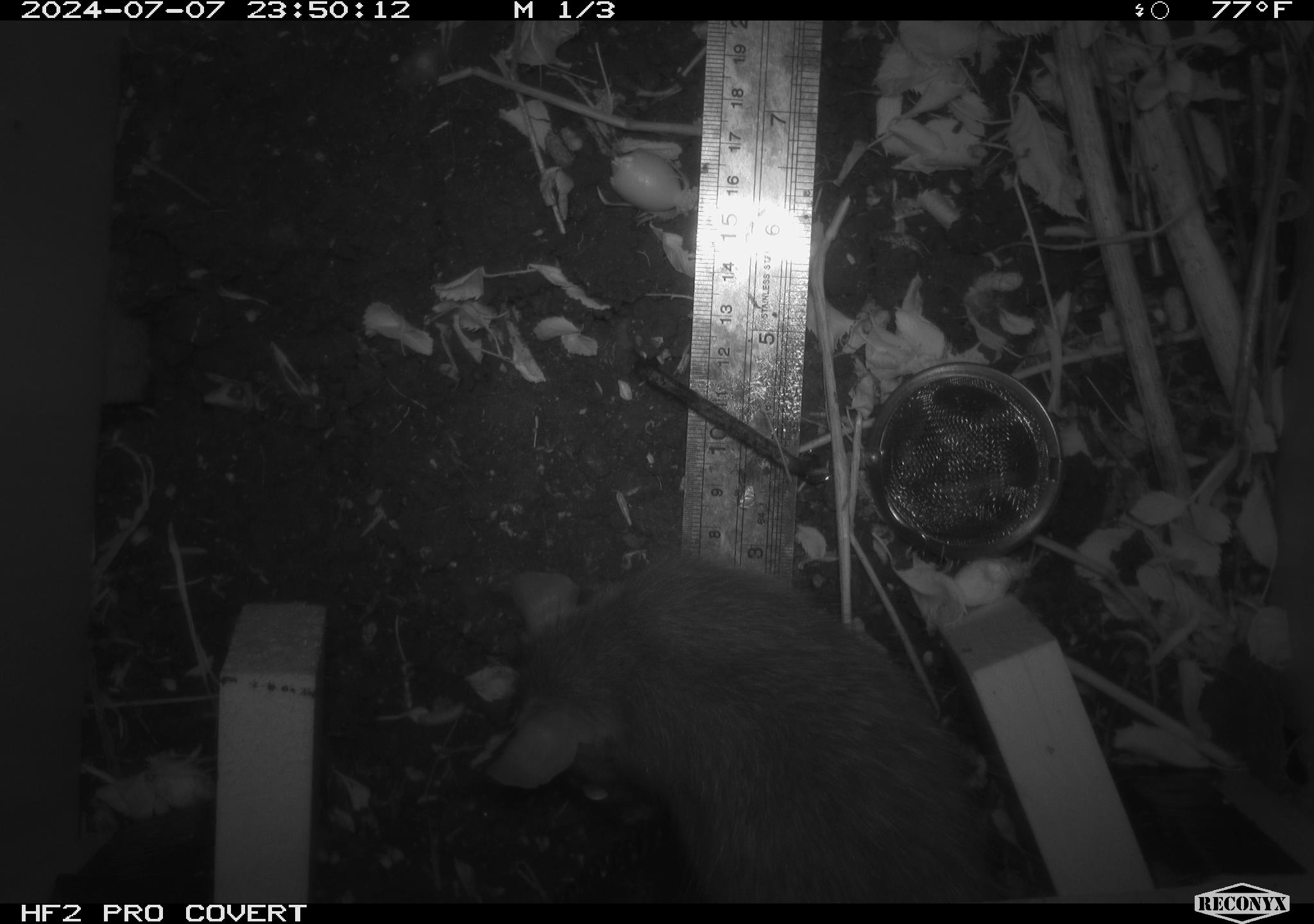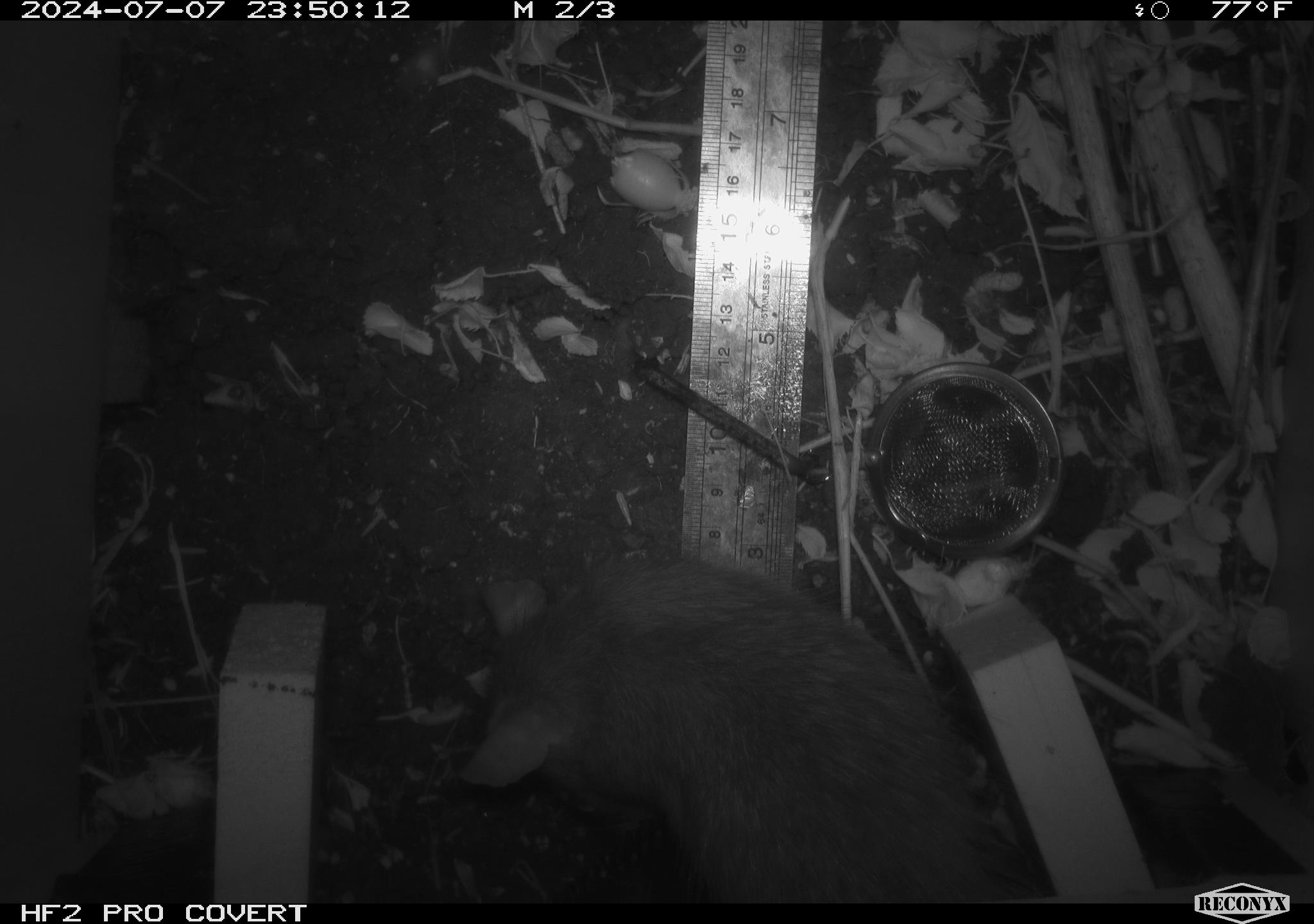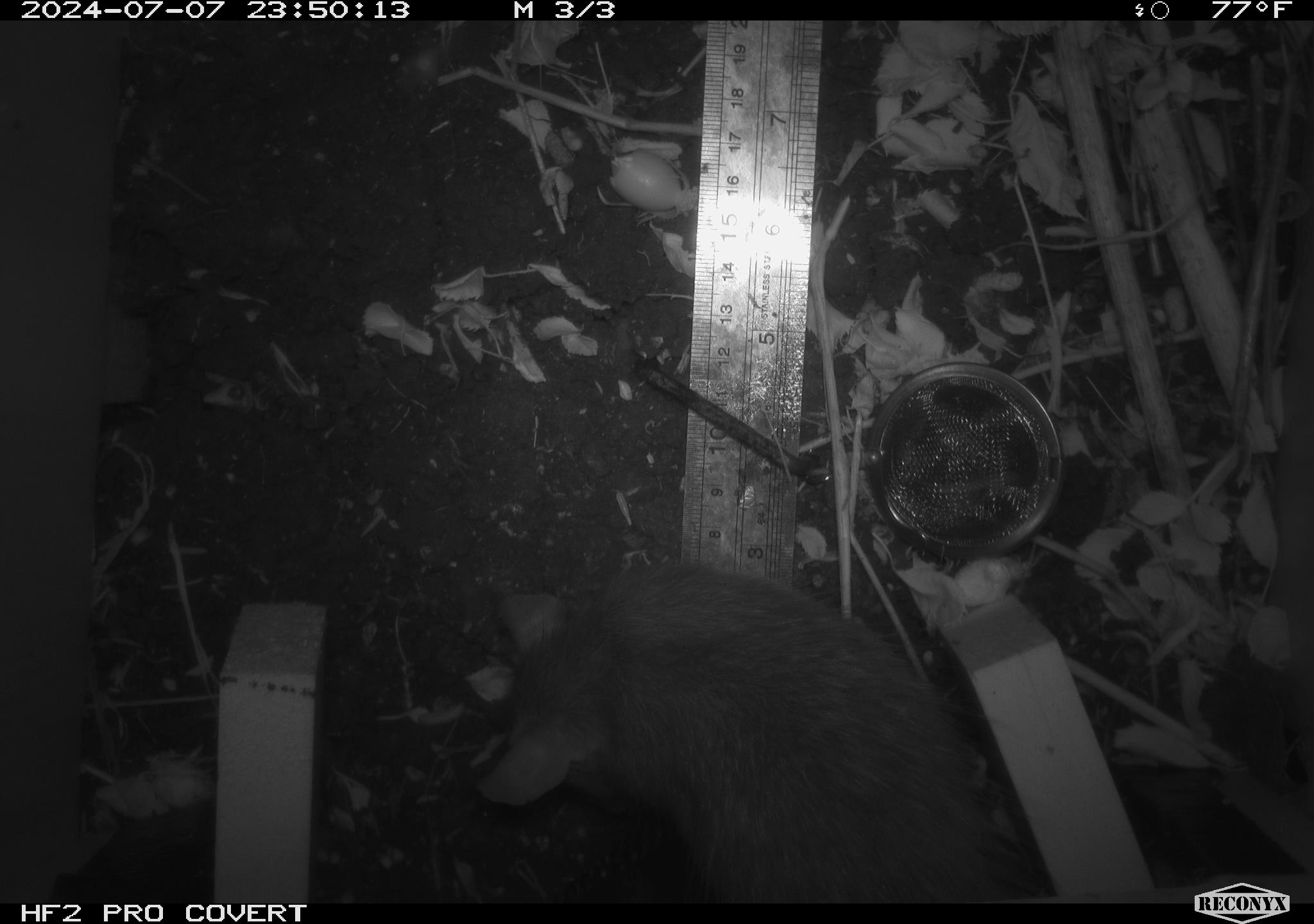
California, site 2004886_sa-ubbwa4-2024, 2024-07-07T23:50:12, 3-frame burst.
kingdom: Animalia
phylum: Chordata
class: Mammalia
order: Rodentia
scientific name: Rodentia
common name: woodrat or rat or mouse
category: woodrat or rat or mouse species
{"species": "woodrat or rat or mouse species (woodrat or rat or mouse) (Rodentia)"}